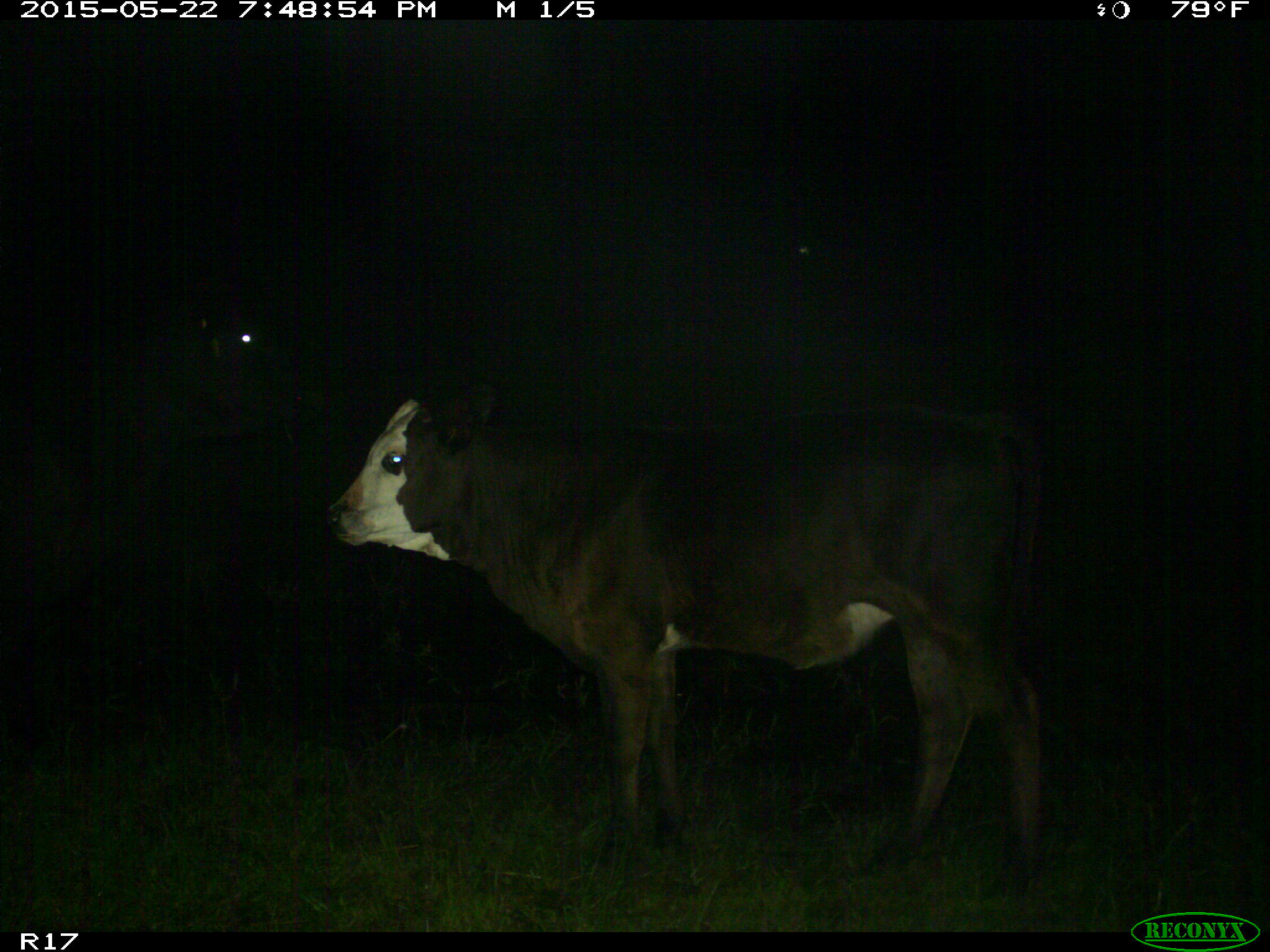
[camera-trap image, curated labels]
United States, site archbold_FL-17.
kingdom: Animalia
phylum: Chordata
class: Mammalia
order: Artiodactyla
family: Bovidae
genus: Bos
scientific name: Bos taurus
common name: domestic cow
Bos taurus (domestic cow).